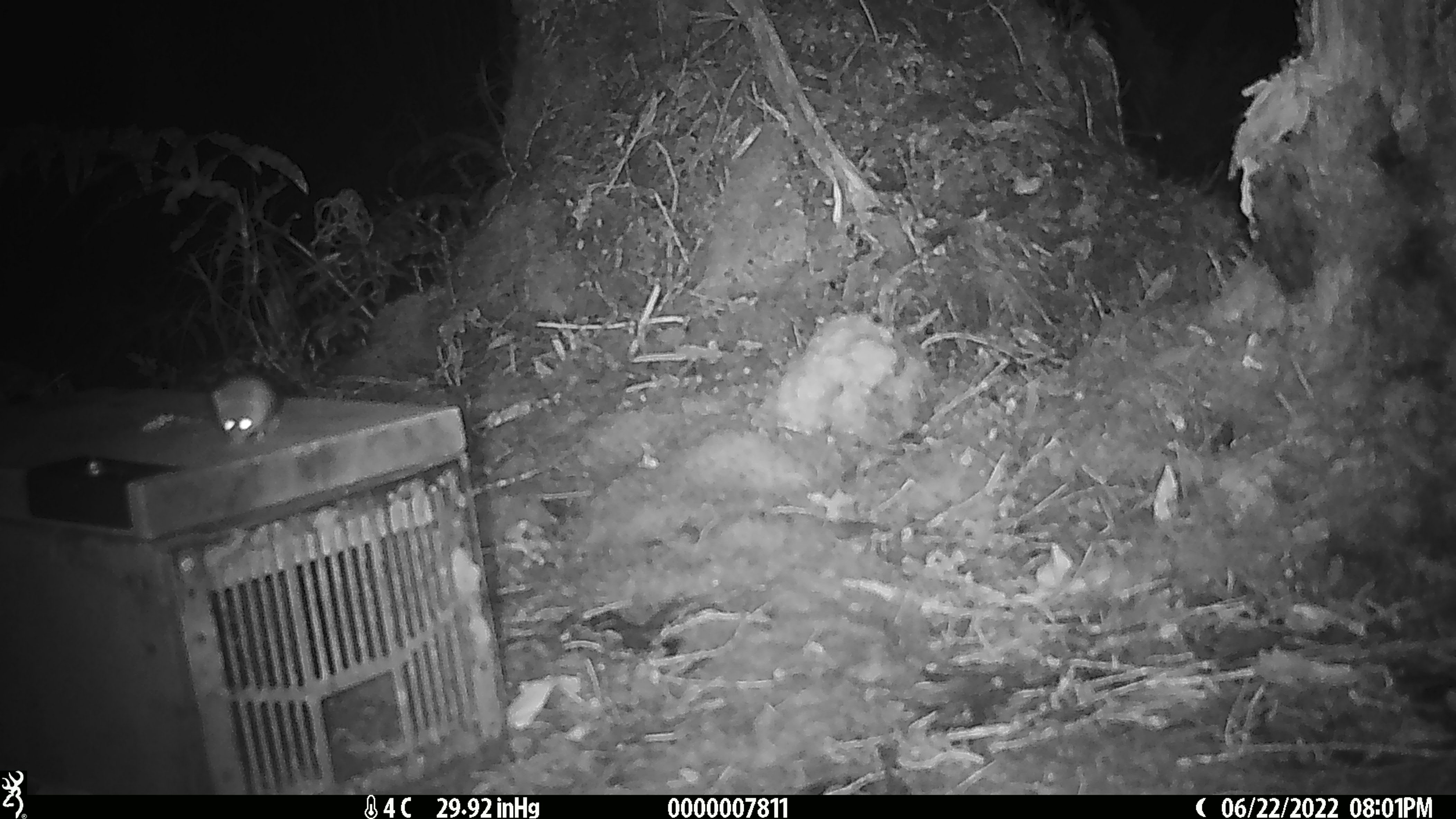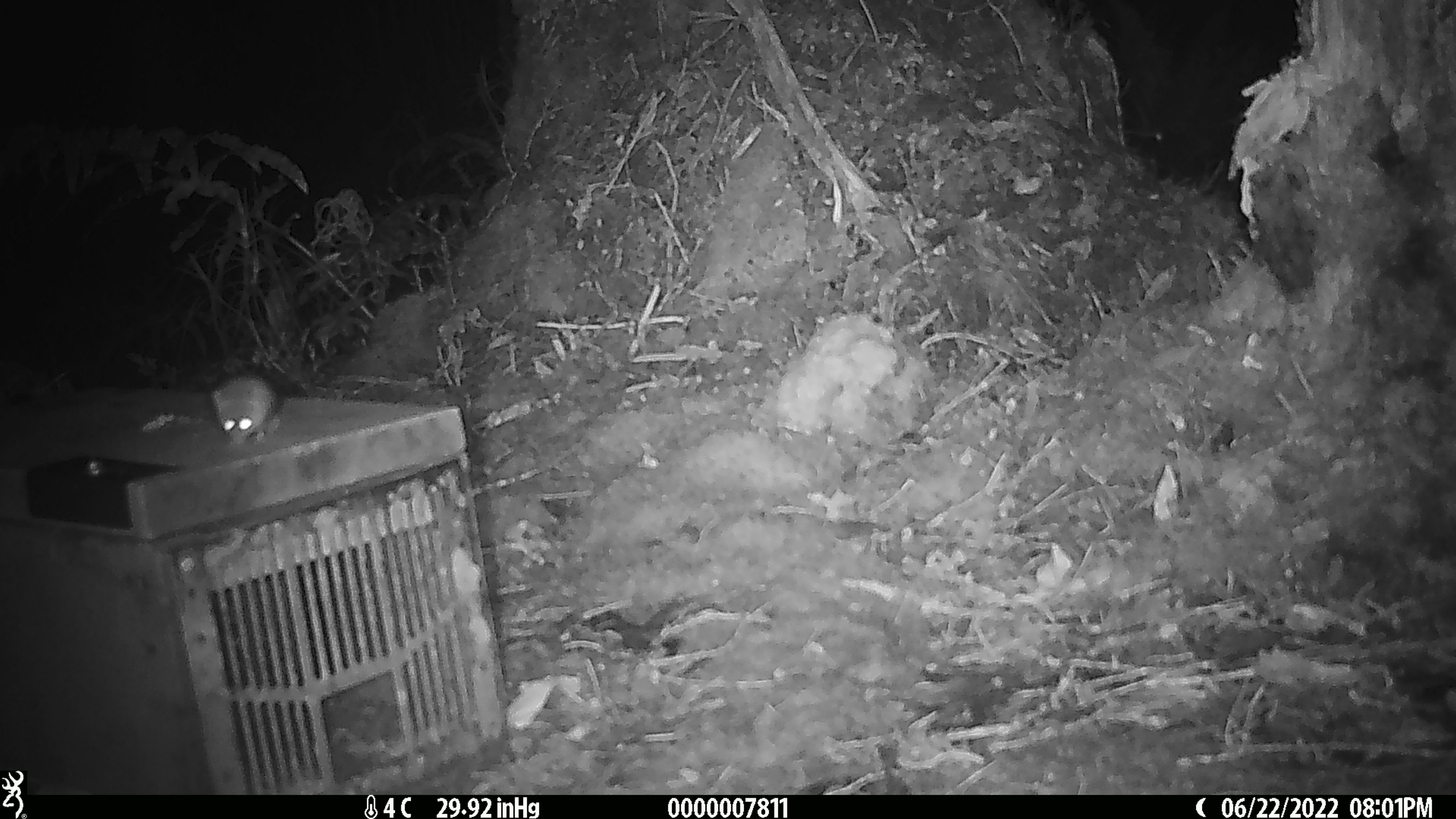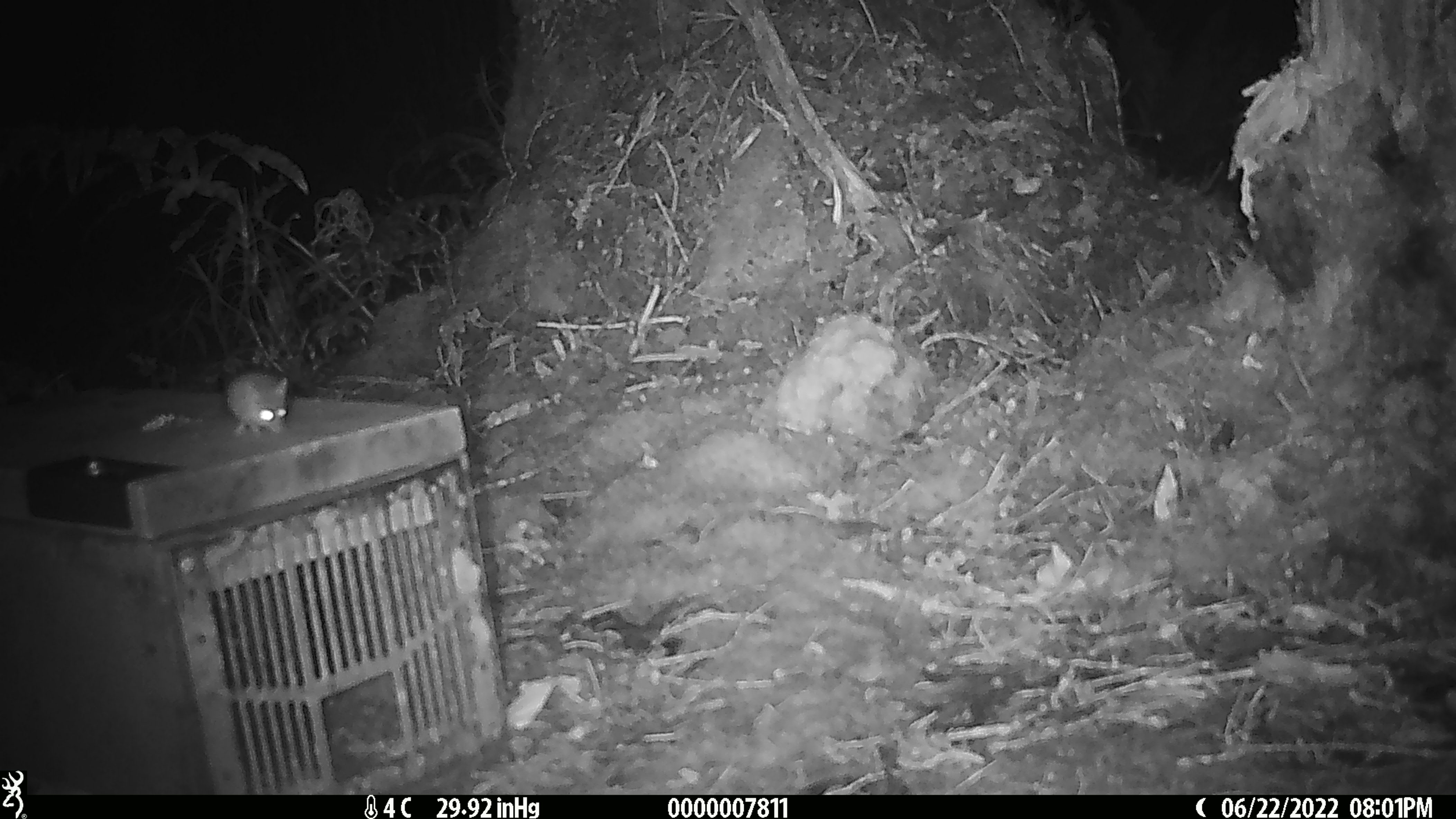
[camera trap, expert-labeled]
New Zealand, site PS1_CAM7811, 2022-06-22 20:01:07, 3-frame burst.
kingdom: Animalia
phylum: Chordata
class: Mammalia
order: Rodentia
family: Muridae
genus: Mus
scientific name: Mus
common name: mouse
Mouse (Mus).